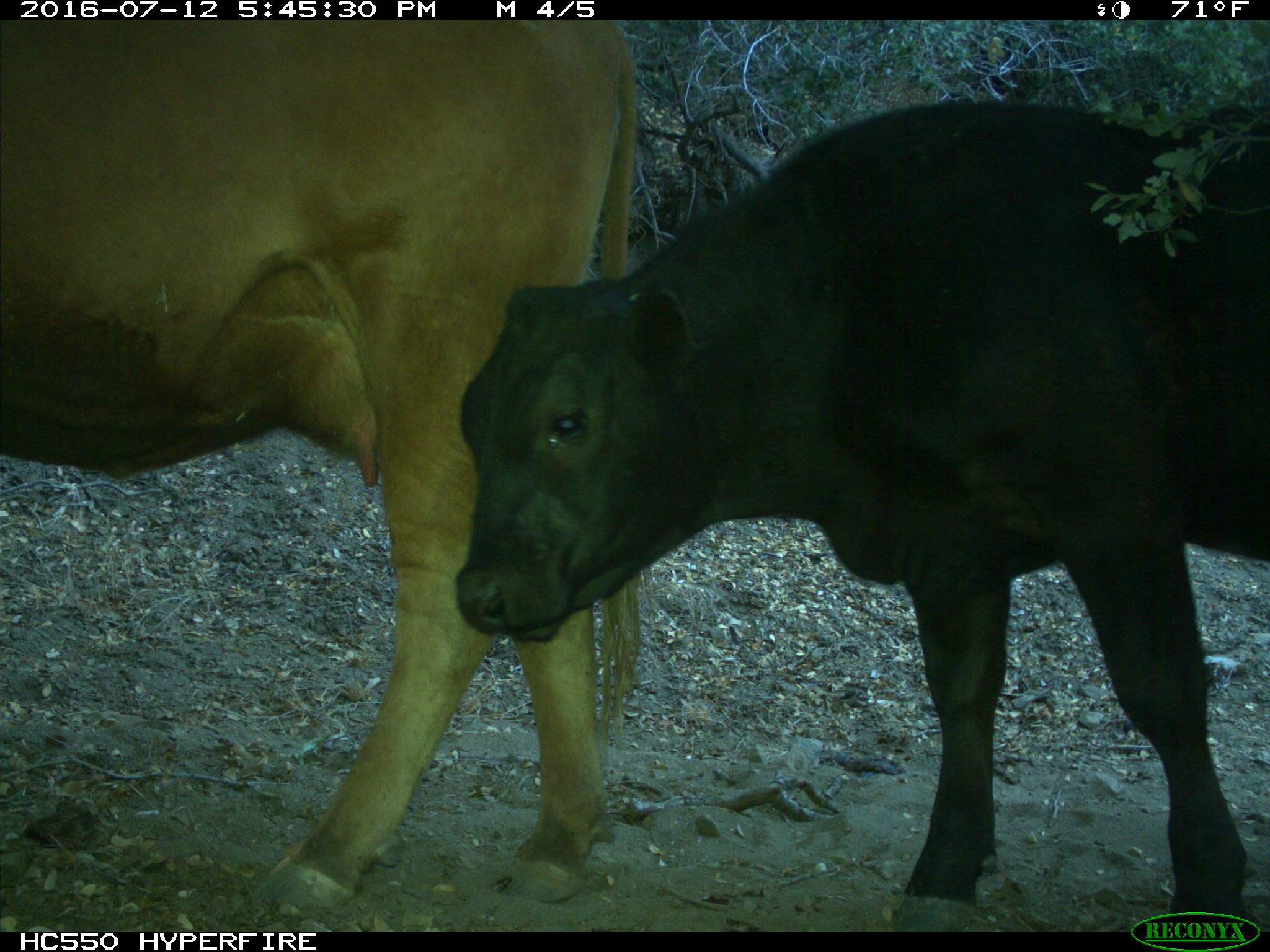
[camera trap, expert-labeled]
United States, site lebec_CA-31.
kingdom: Animalia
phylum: Chordata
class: Mammalia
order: Artiodactyla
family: Bovidae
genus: Bos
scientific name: Bos taurus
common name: domestic cow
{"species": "Bos taurus (domestic cow)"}